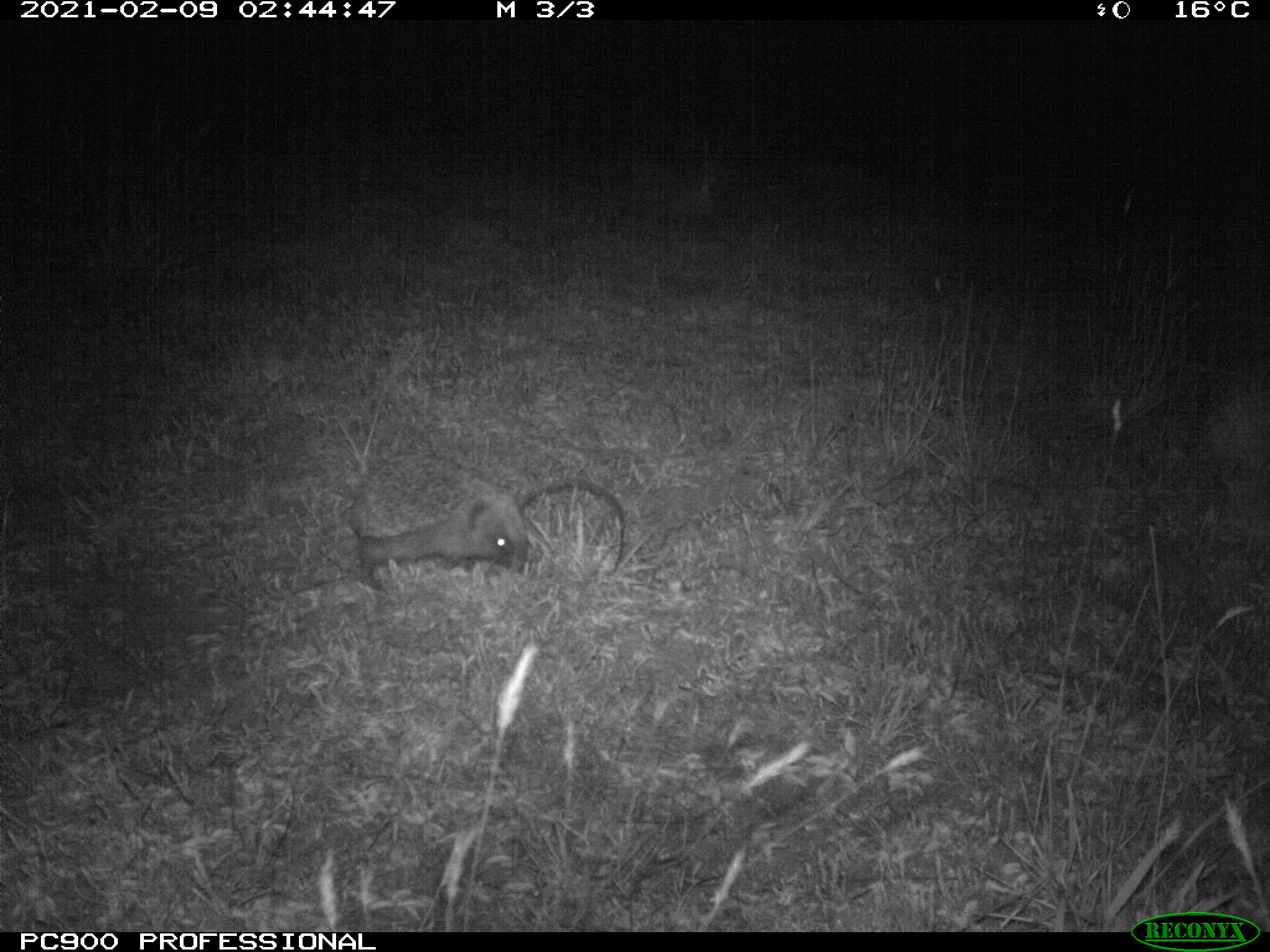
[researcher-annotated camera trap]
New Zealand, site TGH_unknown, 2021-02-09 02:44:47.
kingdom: Animalia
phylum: Chordata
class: Mammalia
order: Eulipotyphla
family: Erinaceidae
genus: Erinaceus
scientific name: Erinaceus europaeus europaeus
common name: european hedgehog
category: hedgehog